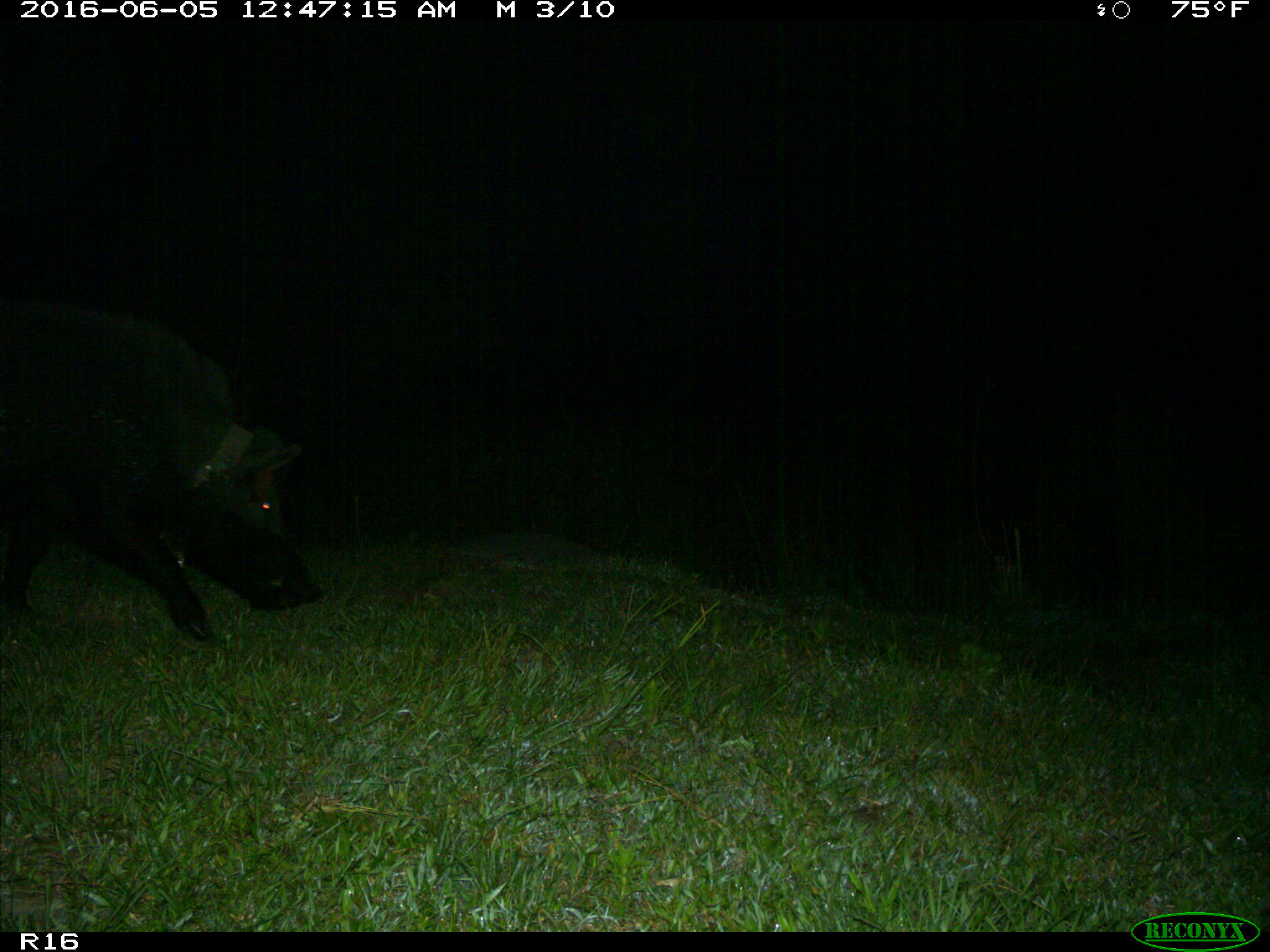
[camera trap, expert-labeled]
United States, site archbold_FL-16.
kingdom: Animalia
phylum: Chordata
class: Mammalia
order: Artiodactyla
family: Suidae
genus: Sus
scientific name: Sus scrofa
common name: wild boar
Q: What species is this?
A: Sus scrofa (wild boar).